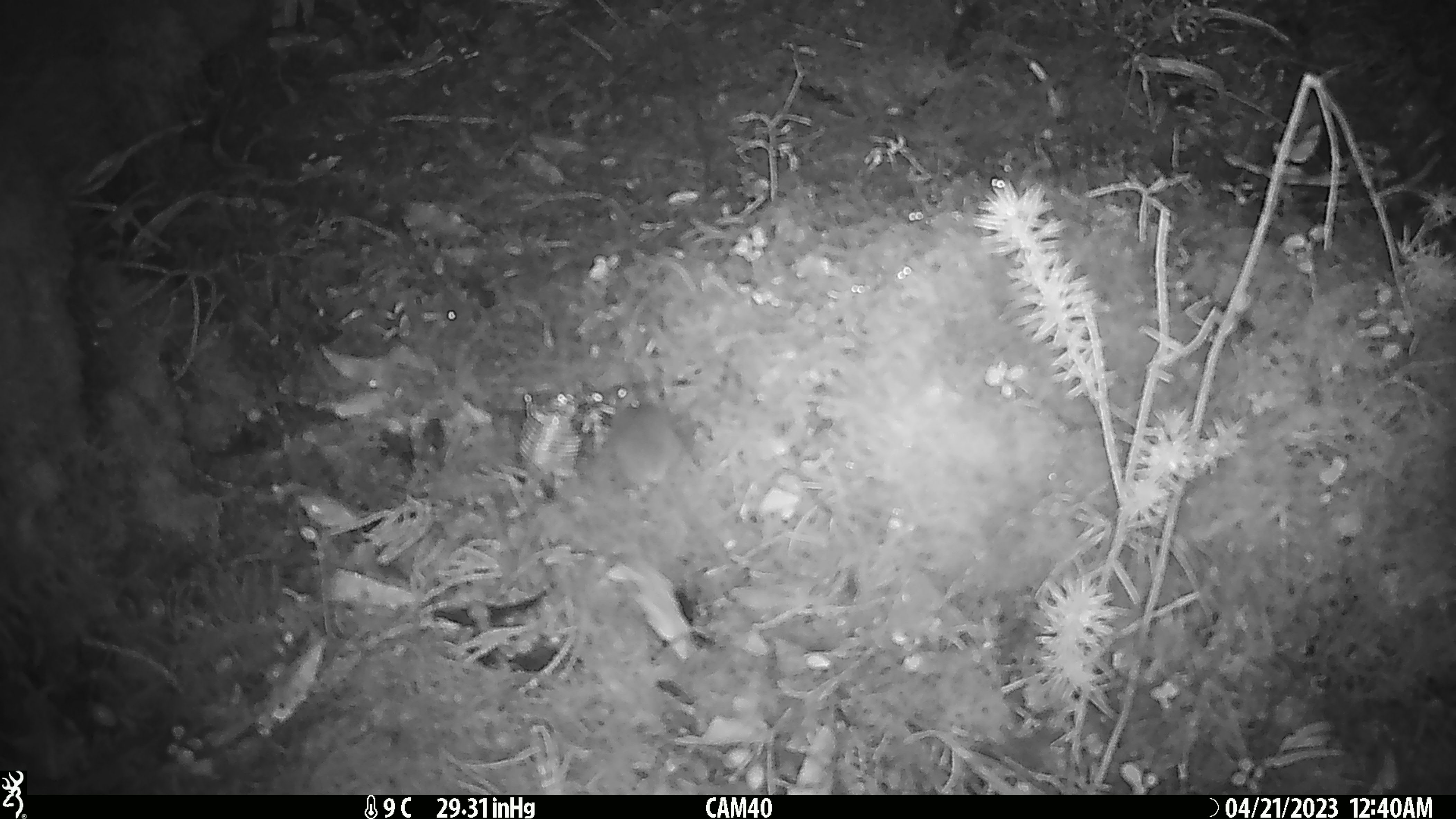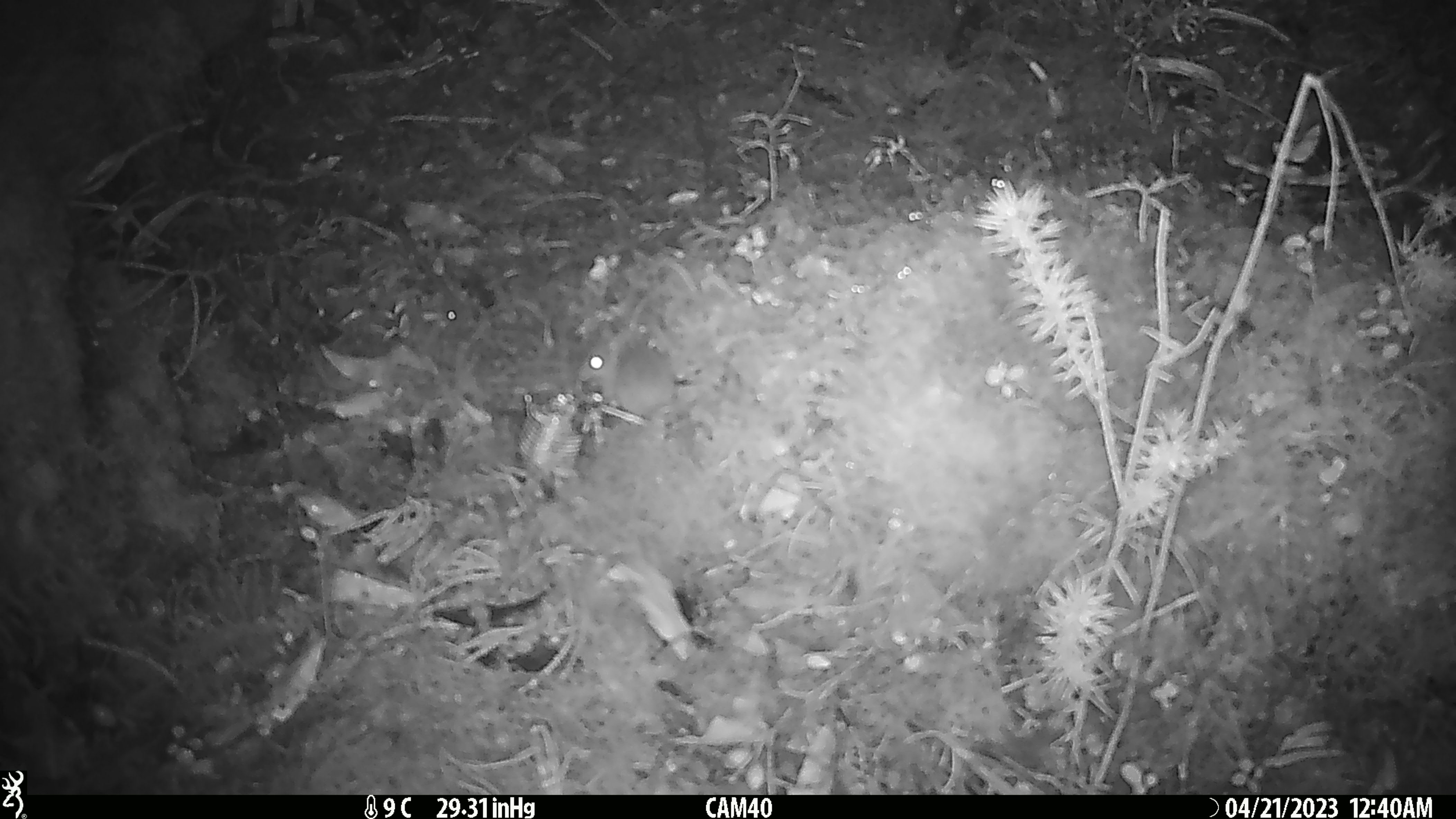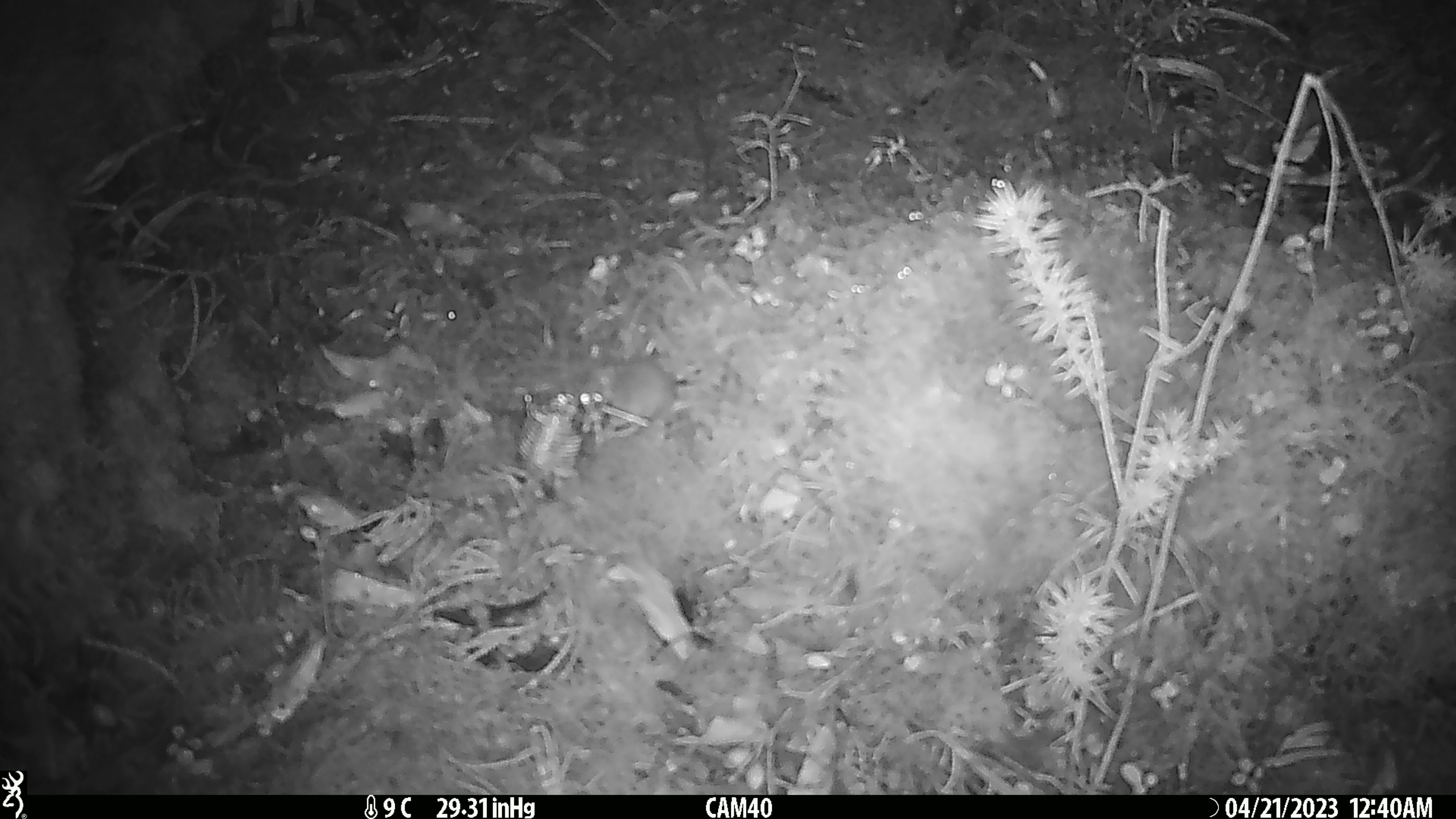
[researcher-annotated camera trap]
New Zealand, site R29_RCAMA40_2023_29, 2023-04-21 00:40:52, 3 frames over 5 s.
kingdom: Animalia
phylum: Chordata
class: Mammalia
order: Rodentia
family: Muridae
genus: Mus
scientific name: Mus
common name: mouse